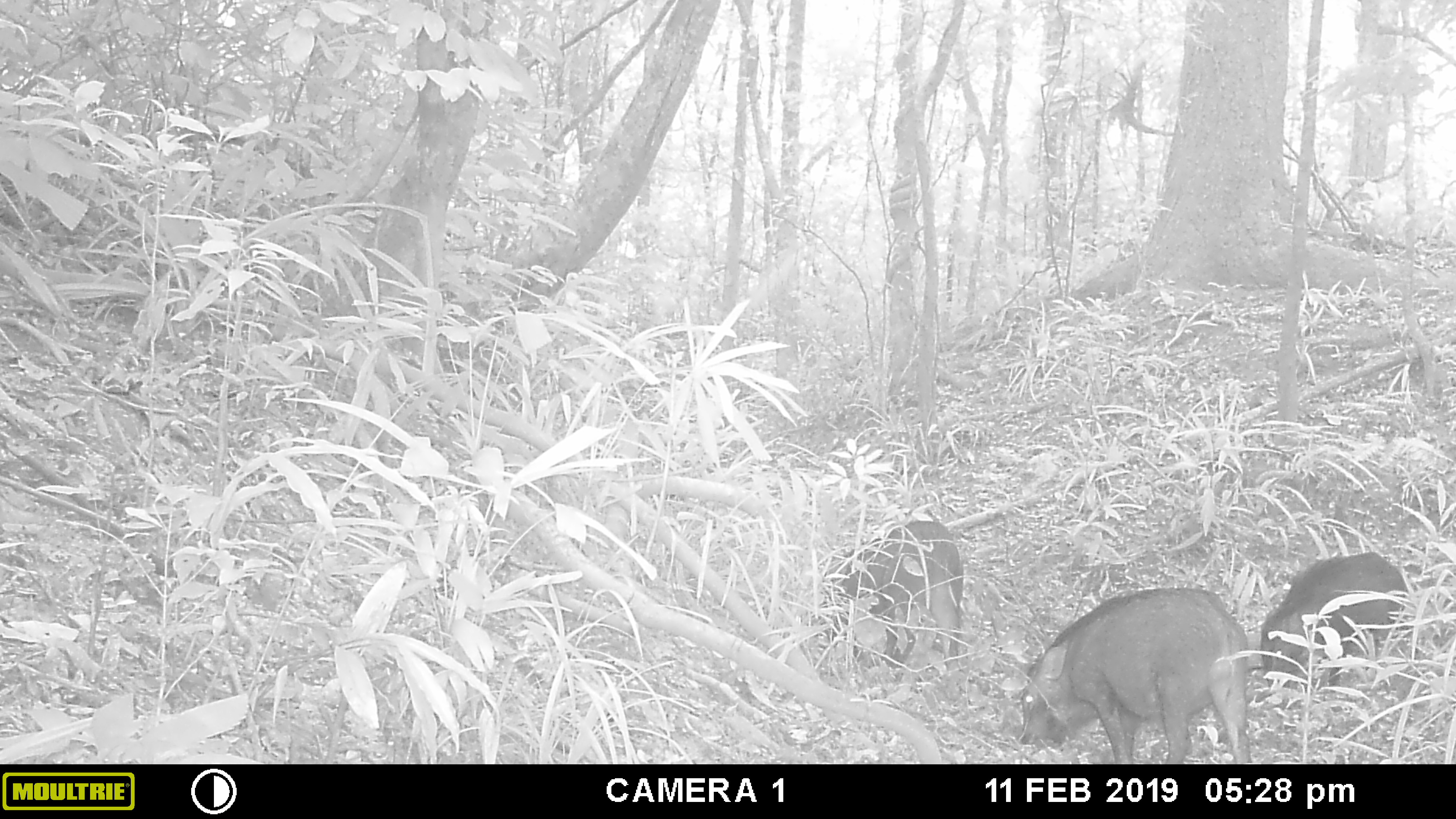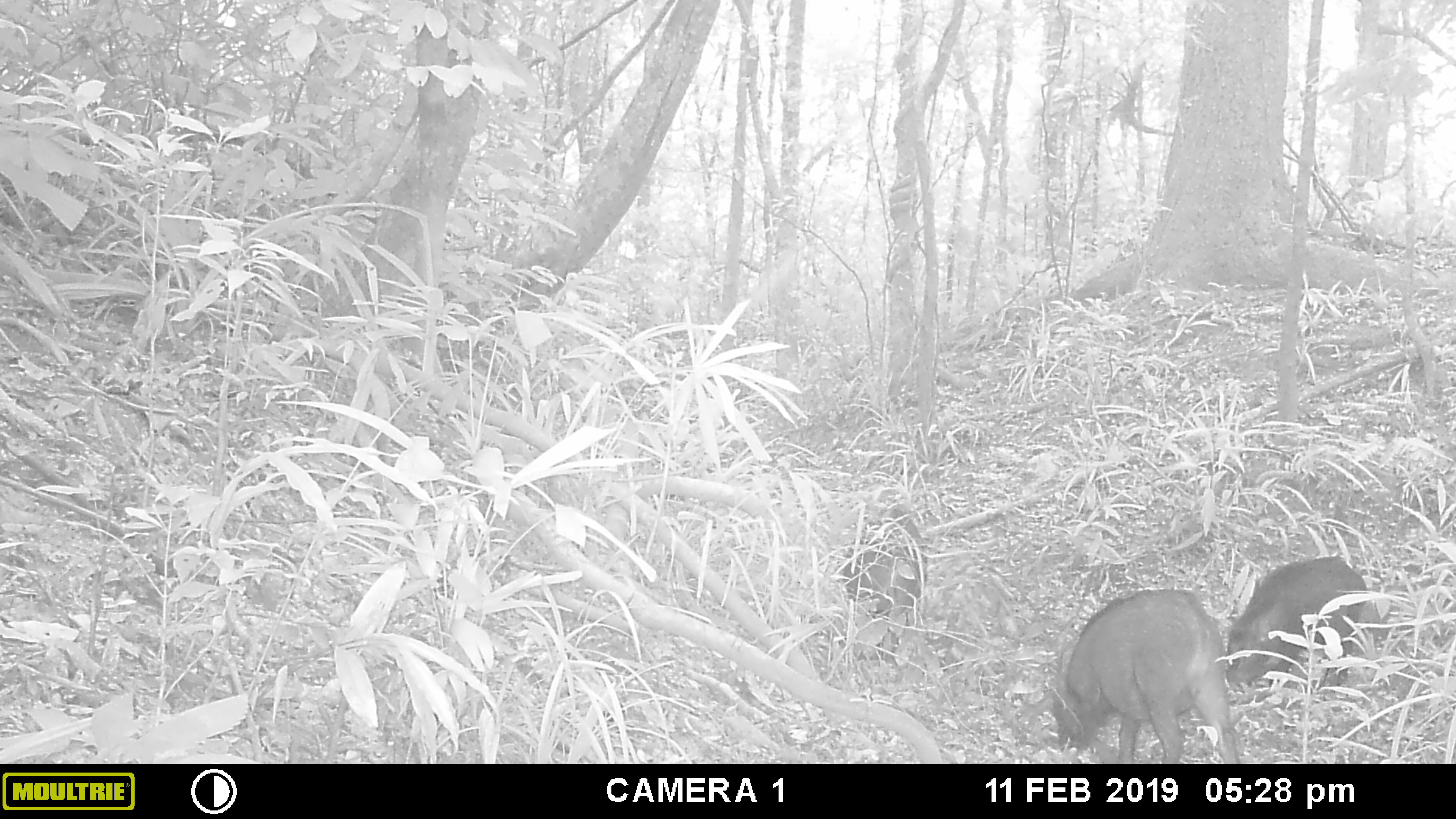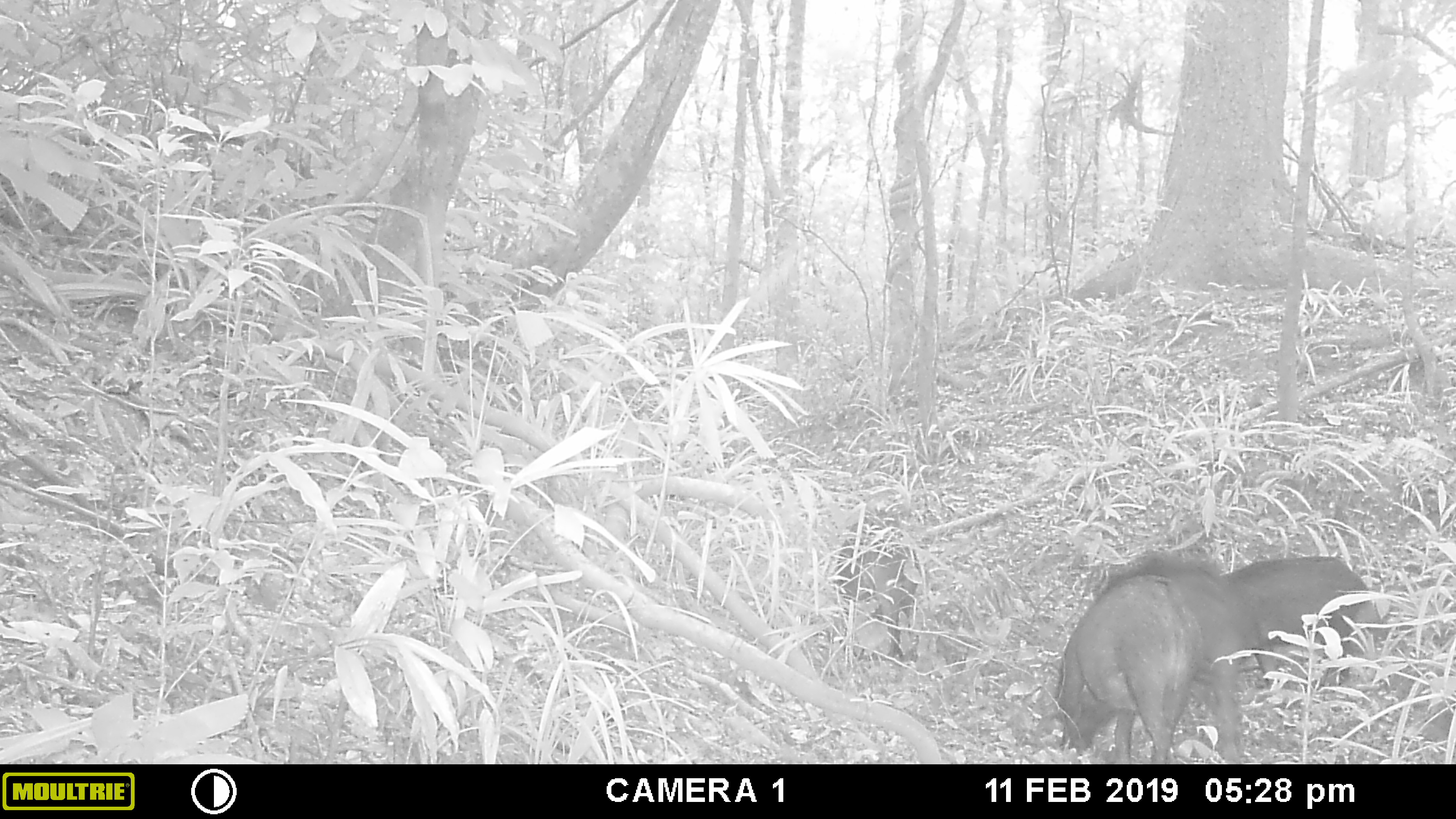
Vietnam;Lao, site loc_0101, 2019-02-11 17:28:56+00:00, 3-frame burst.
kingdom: Animalia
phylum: Chordata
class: Mammalia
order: Artiodactyla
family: Suidae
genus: Sus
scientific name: Sus scrofa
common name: eurasian wild pig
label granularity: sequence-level